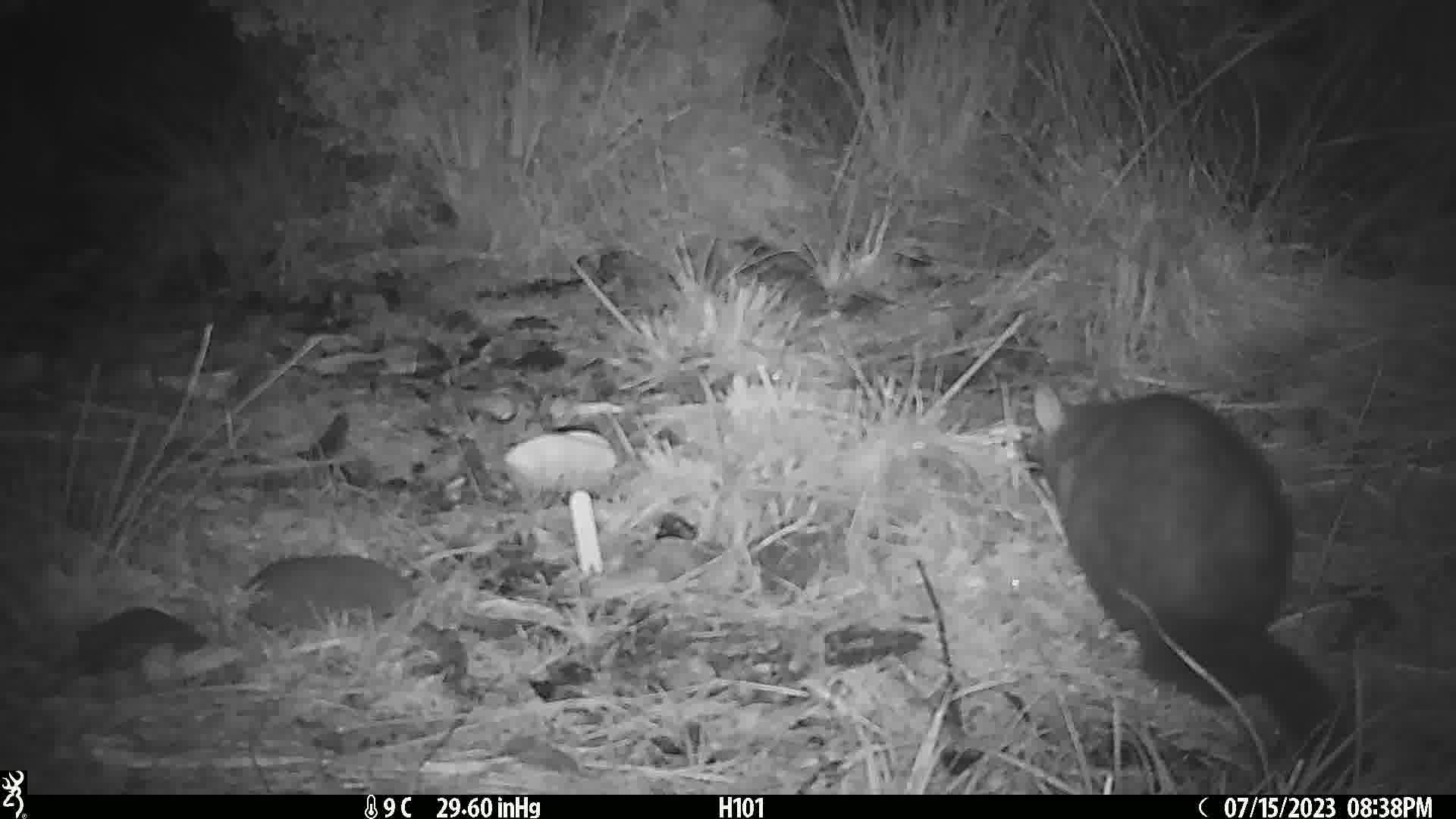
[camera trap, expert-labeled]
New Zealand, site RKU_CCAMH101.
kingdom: Animalia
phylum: Chordata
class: Mammalia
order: Diprotodontia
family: Phalangeridae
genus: Trichosurus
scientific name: Trichosurus vulpecula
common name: common brushtail possum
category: possum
Possum (common brushtail possum) (Trichosurus vulpecula).